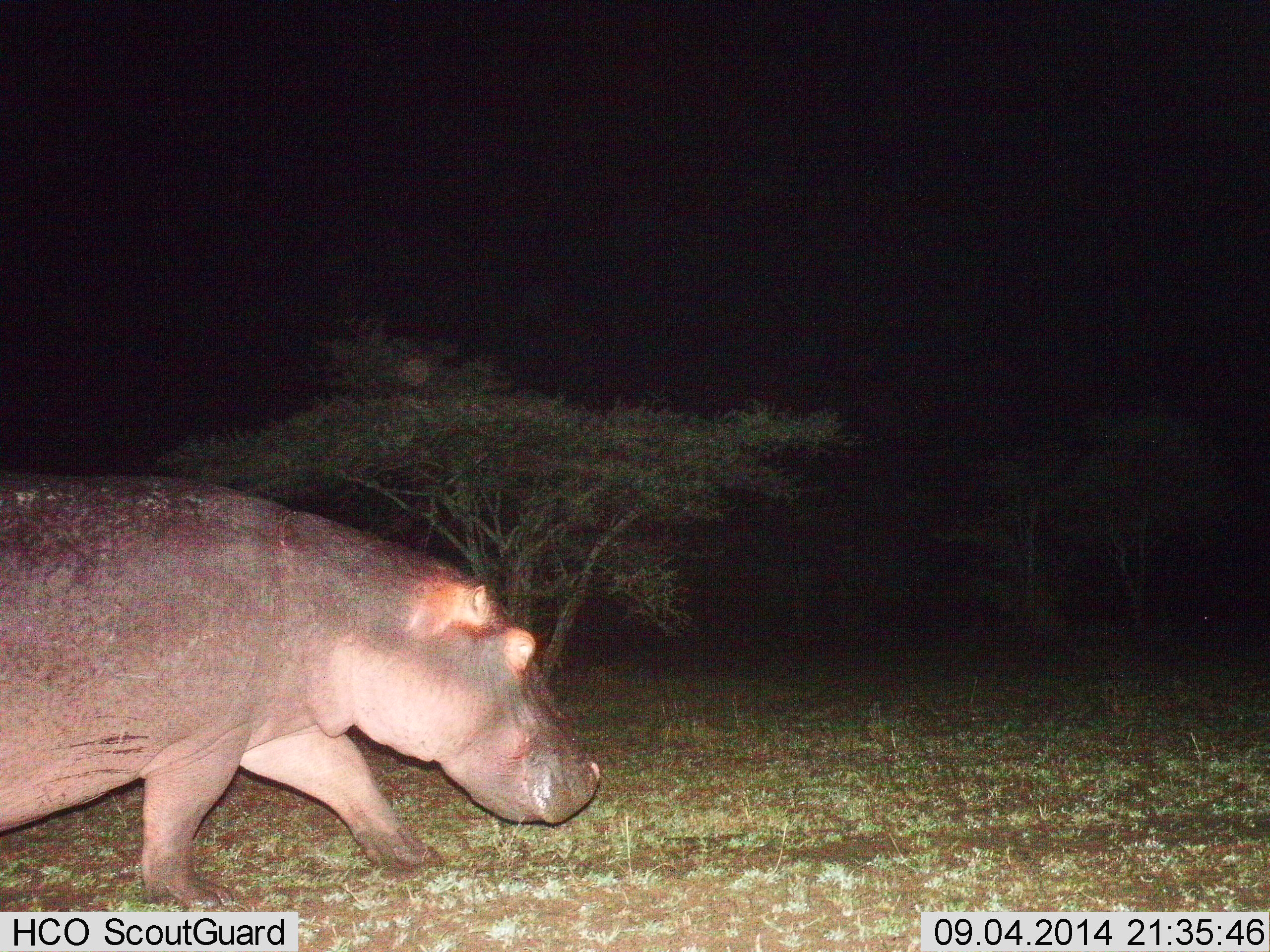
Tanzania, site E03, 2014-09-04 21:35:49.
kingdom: Animalia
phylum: Chordata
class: Mammalia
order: Artiodactyla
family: Hippopotamidae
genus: Hippopotamus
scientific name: Hippopotamus amphibius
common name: hippopotamus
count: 1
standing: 0%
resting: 0%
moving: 100%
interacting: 0%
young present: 0%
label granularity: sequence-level